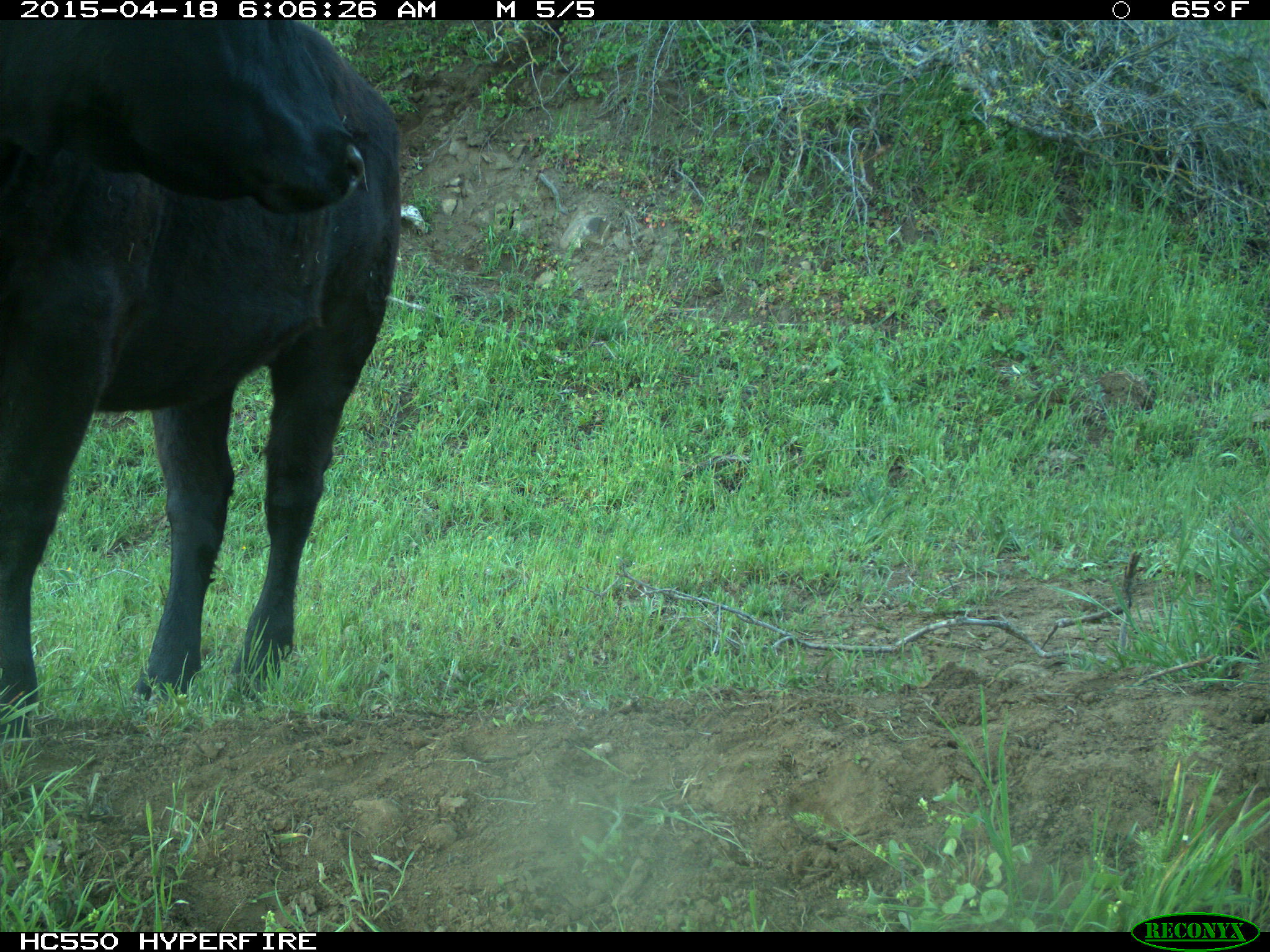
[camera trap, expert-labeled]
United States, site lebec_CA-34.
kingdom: Animalia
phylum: Chordata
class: Mammalia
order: Artiodactyla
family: Bovidae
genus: Bos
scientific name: Bos taurus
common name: domestic cow